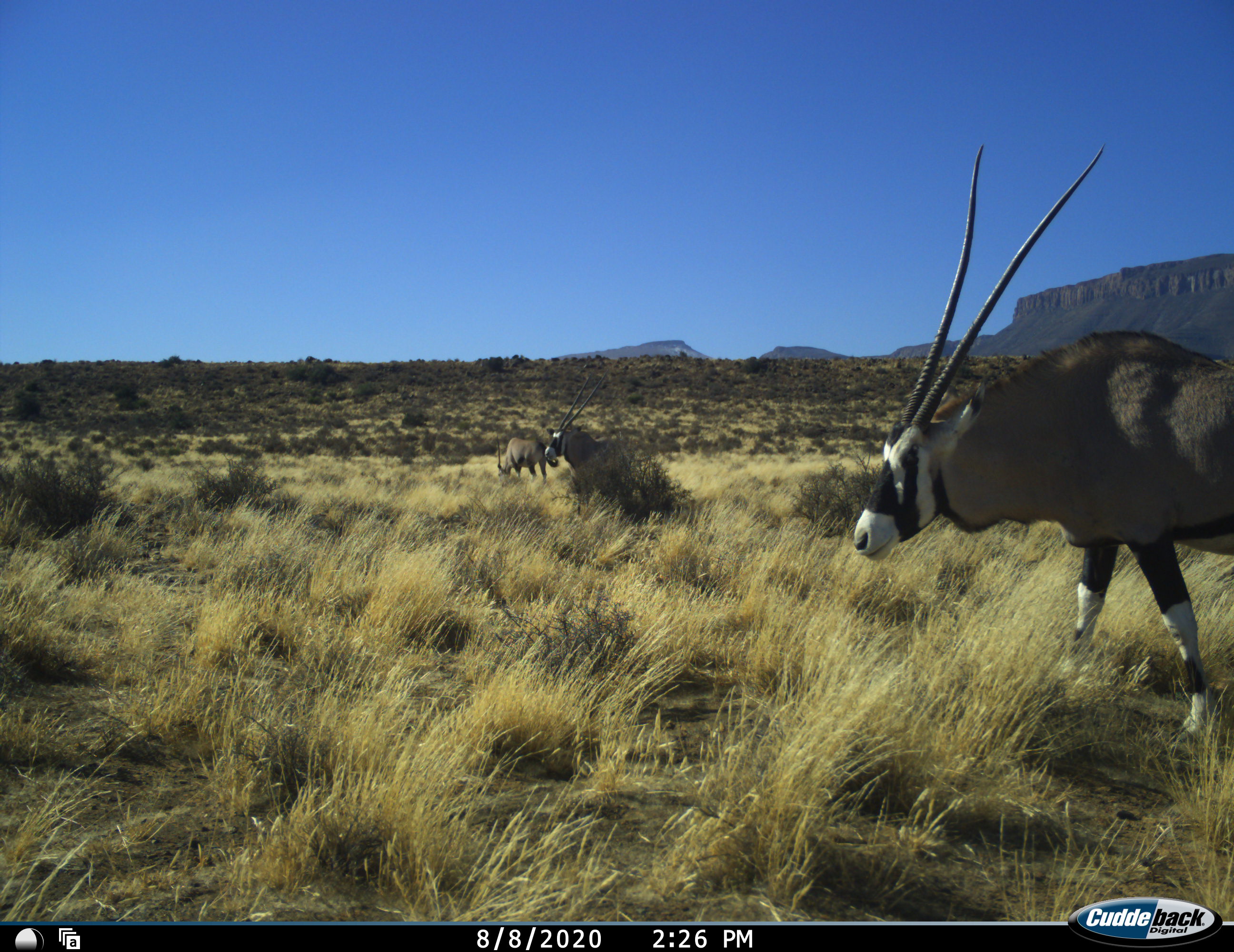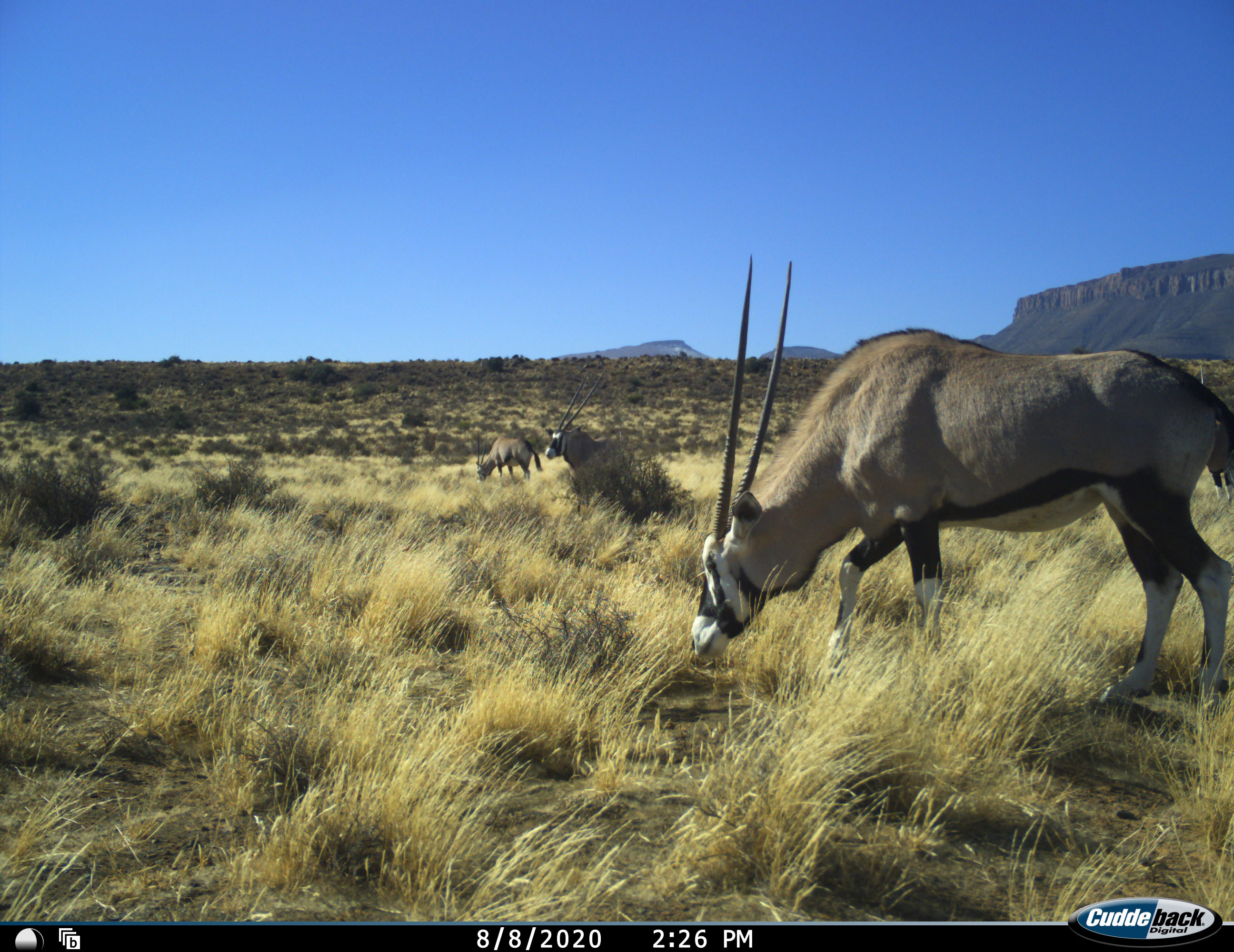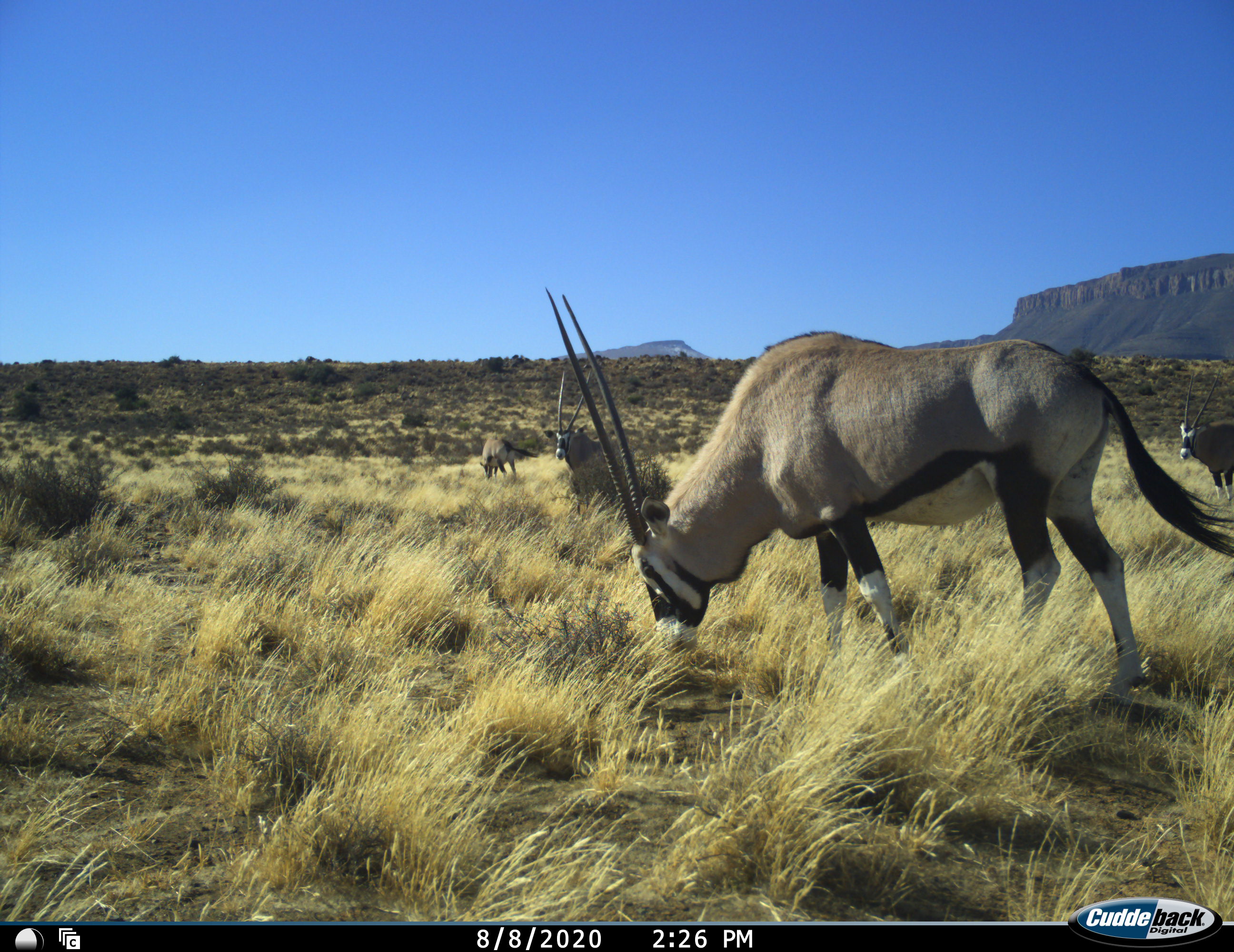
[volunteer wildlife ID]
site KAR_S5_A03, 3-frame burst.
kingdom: Animalia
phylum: Chordata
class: Mammalia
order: Artiodactyla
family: Bovidae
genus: Oryx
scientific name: Oryx gazella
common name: gemsbok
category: oryx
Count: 4.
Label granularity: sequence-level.